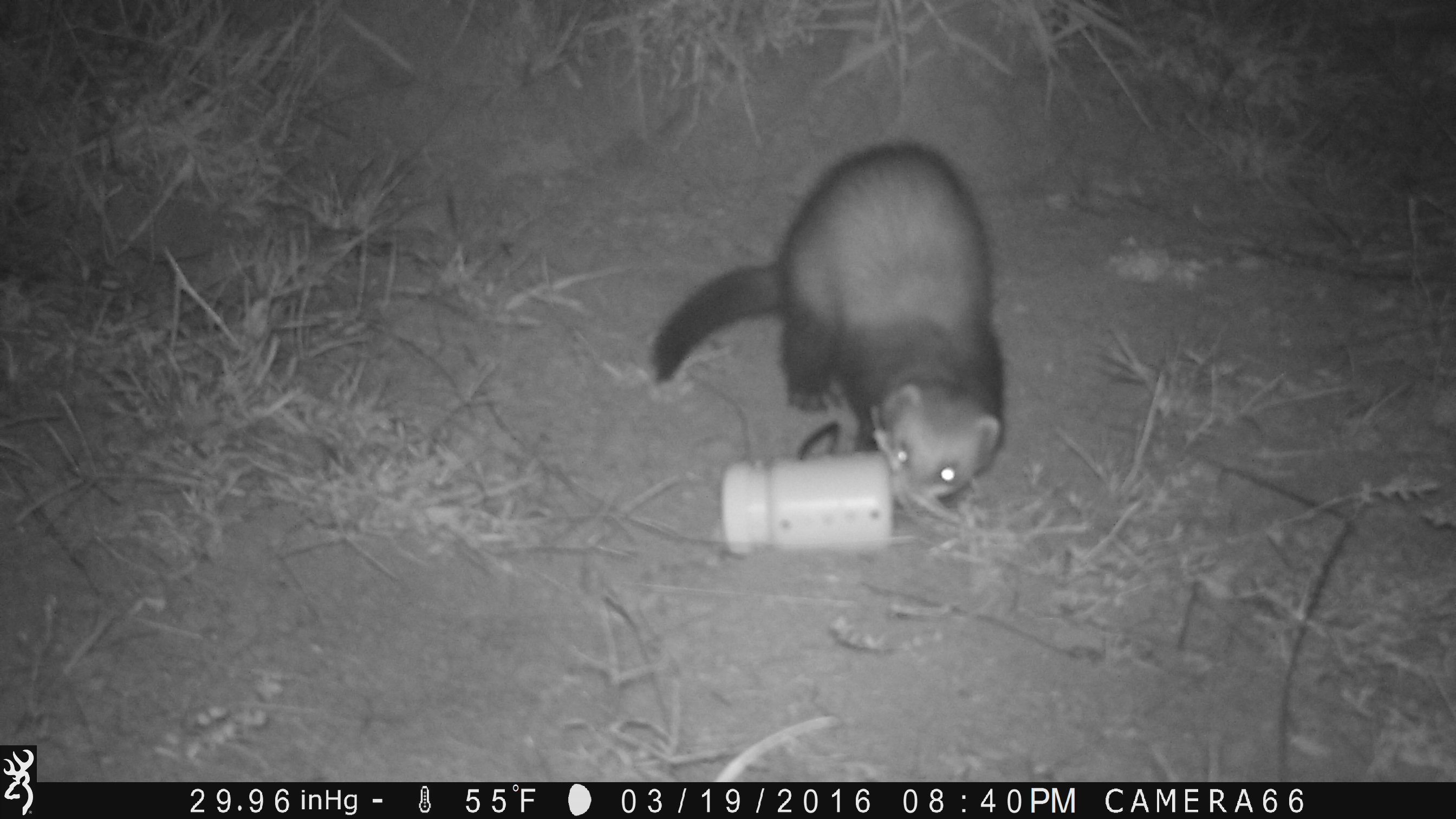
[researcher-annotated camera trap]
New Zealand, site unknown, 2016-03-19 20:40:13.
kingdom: Animalia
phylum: Chordata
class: Mammalia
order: Carnivora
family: Mustelidae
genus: Mustela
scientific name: Mustela furo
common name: ferret